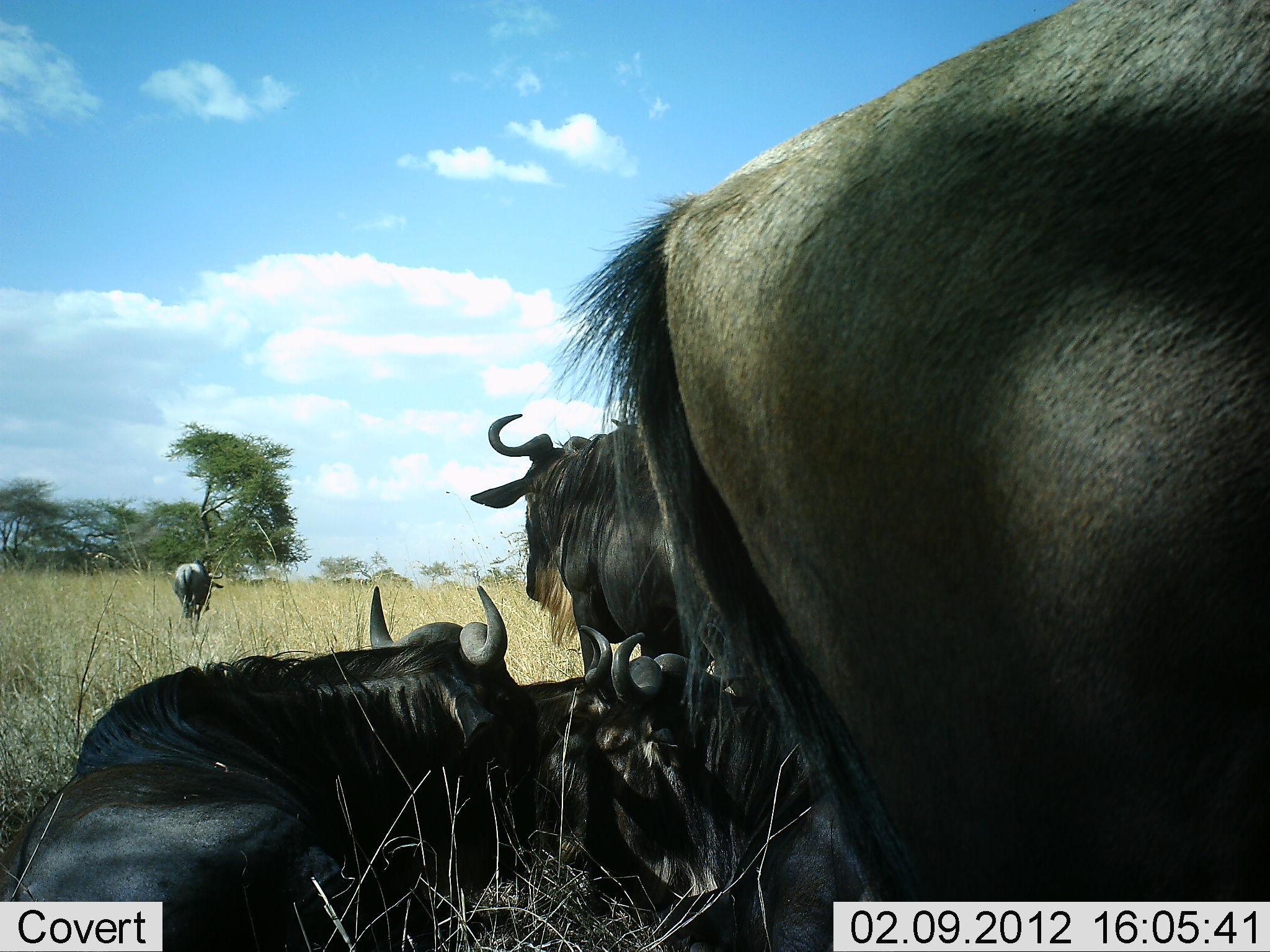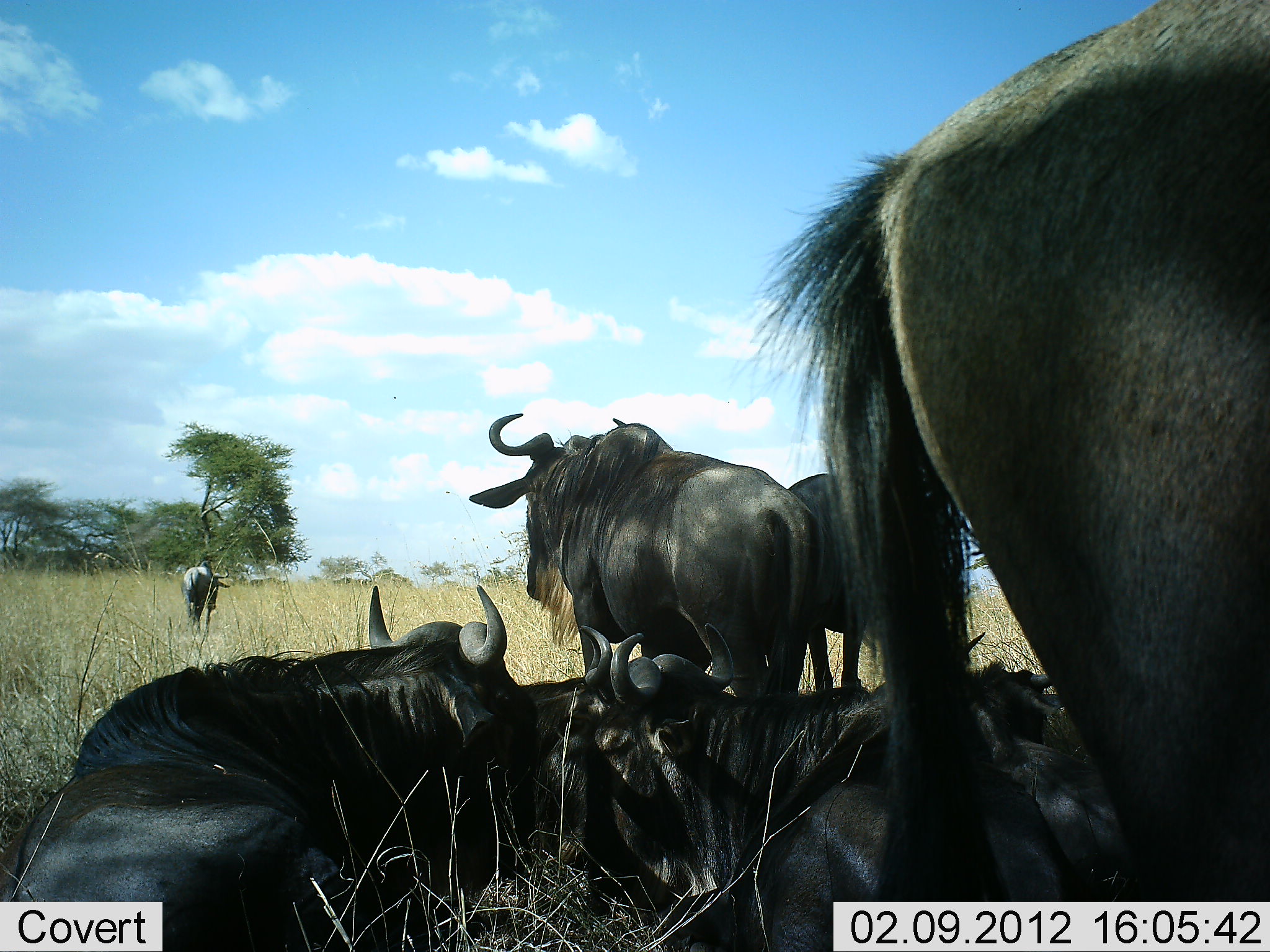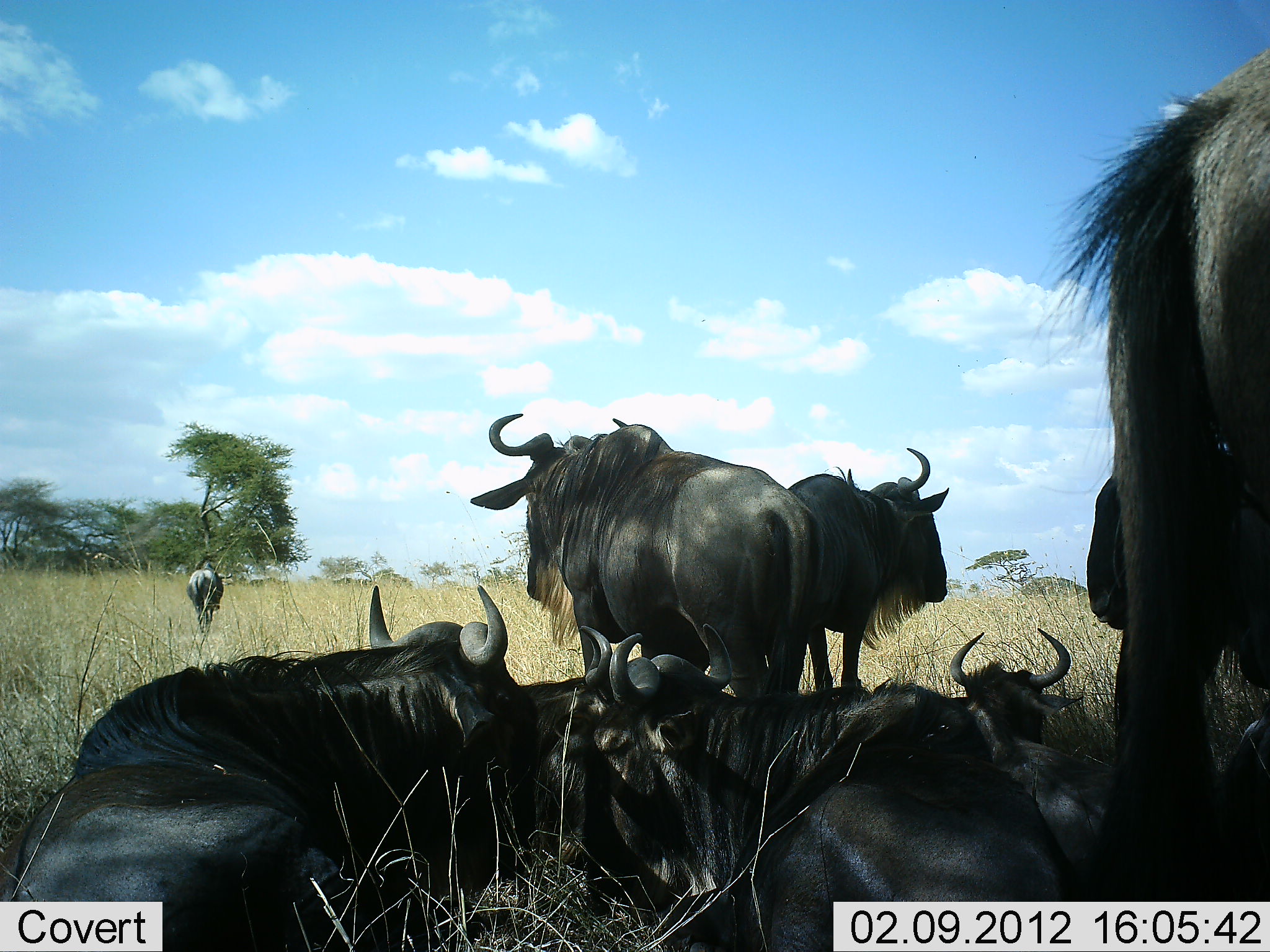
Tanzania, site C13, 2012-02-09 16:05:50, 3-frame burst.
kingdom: Animalia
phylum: Chordata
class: Mammalia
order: Artiodactyla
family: Bovidae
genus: Connochaetes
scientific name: Connochaetes taurinus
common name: blue wildebeest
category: wildebeest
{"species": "wildebeest (blue wildebeest) (Connochaetes taurinus)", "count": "8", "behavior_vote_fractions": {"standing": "83%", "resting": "94%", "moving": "33%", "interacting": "0%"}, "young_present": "0%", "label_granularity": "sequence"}